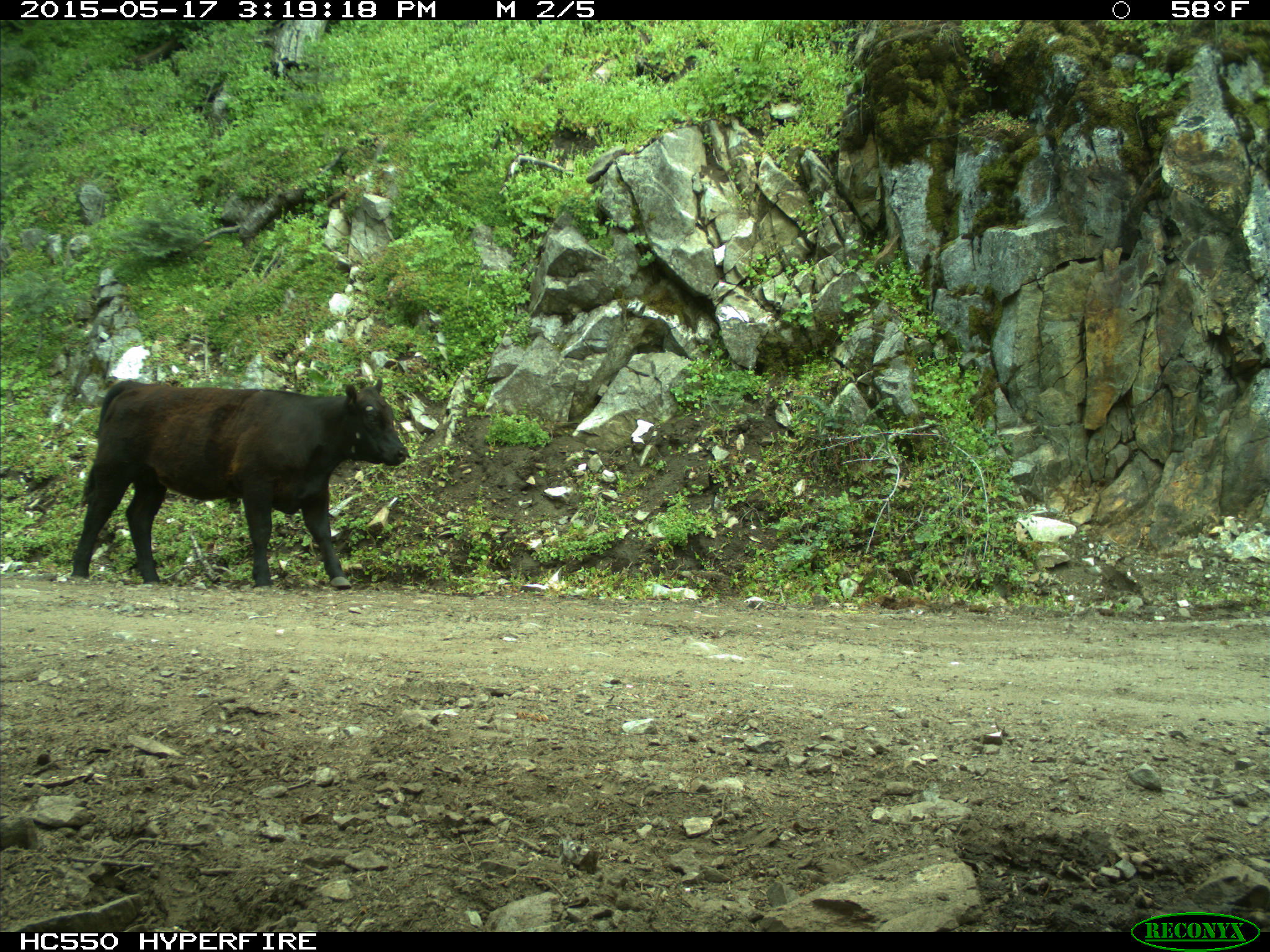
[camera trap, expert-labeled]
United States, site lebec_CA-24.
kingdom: Animalia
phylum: Chordata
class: Mammalia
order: Artiodactyla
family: Bovidae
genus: Bos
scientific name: Bos taurus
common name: domestic cow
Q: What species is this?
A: Bos taurus (domestic cow).